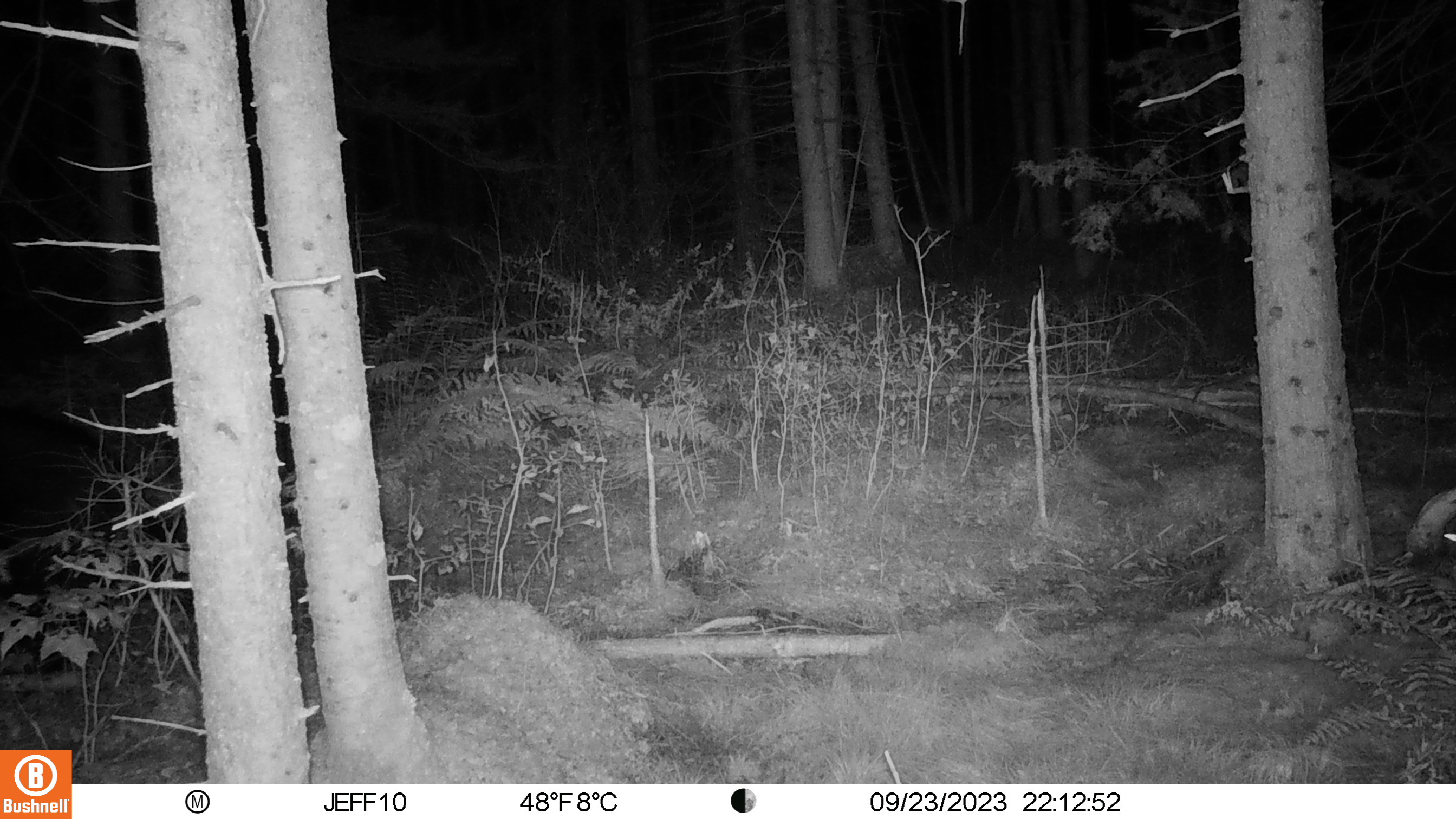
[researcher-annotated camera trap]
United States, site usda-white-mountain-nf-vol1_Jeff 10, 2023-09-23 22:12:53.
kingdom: Animalia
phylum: Chordata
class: Mammalia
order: Carnivora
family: Ursidae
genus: Ursus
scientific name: Ursus americanus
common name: black bear